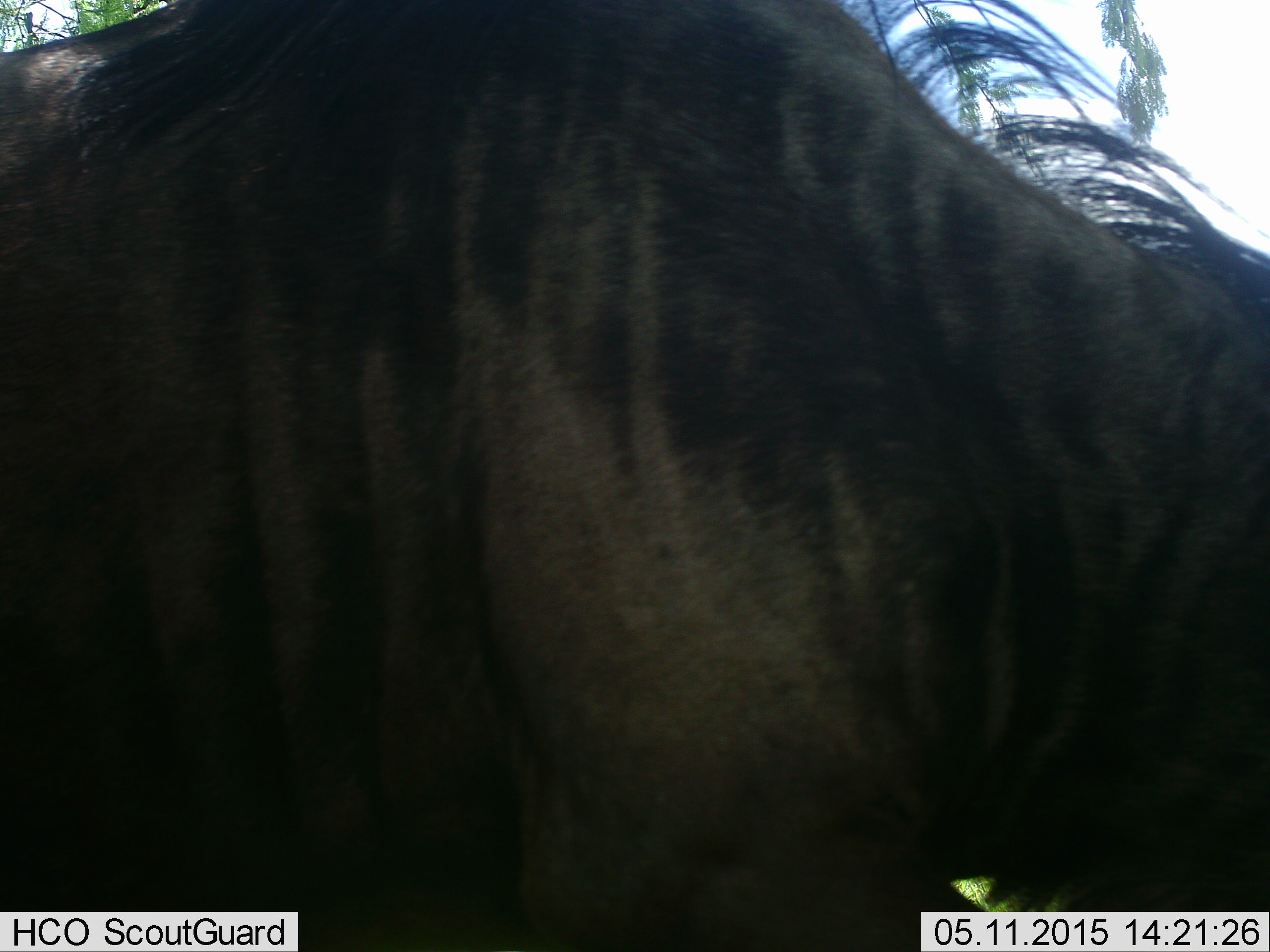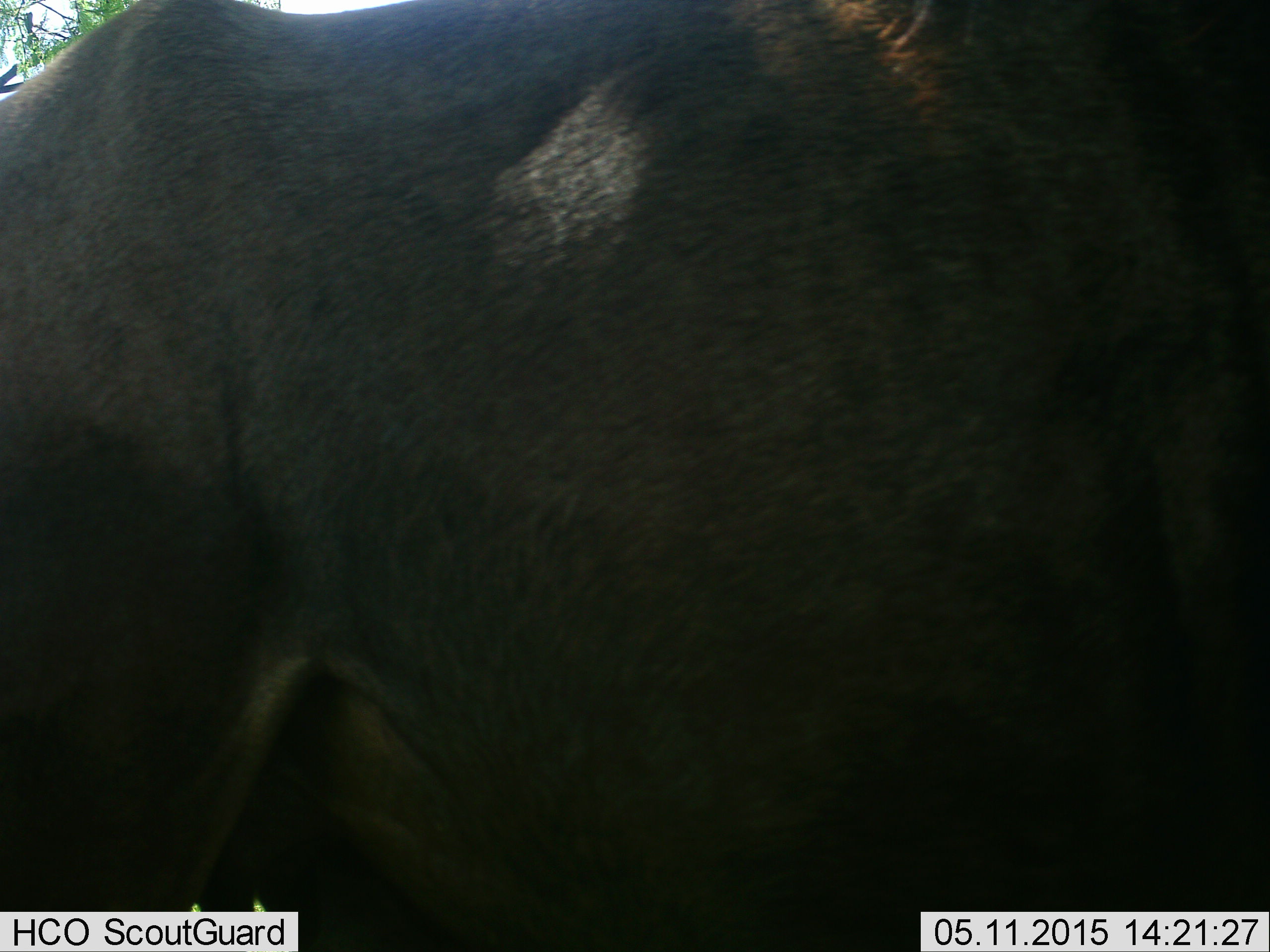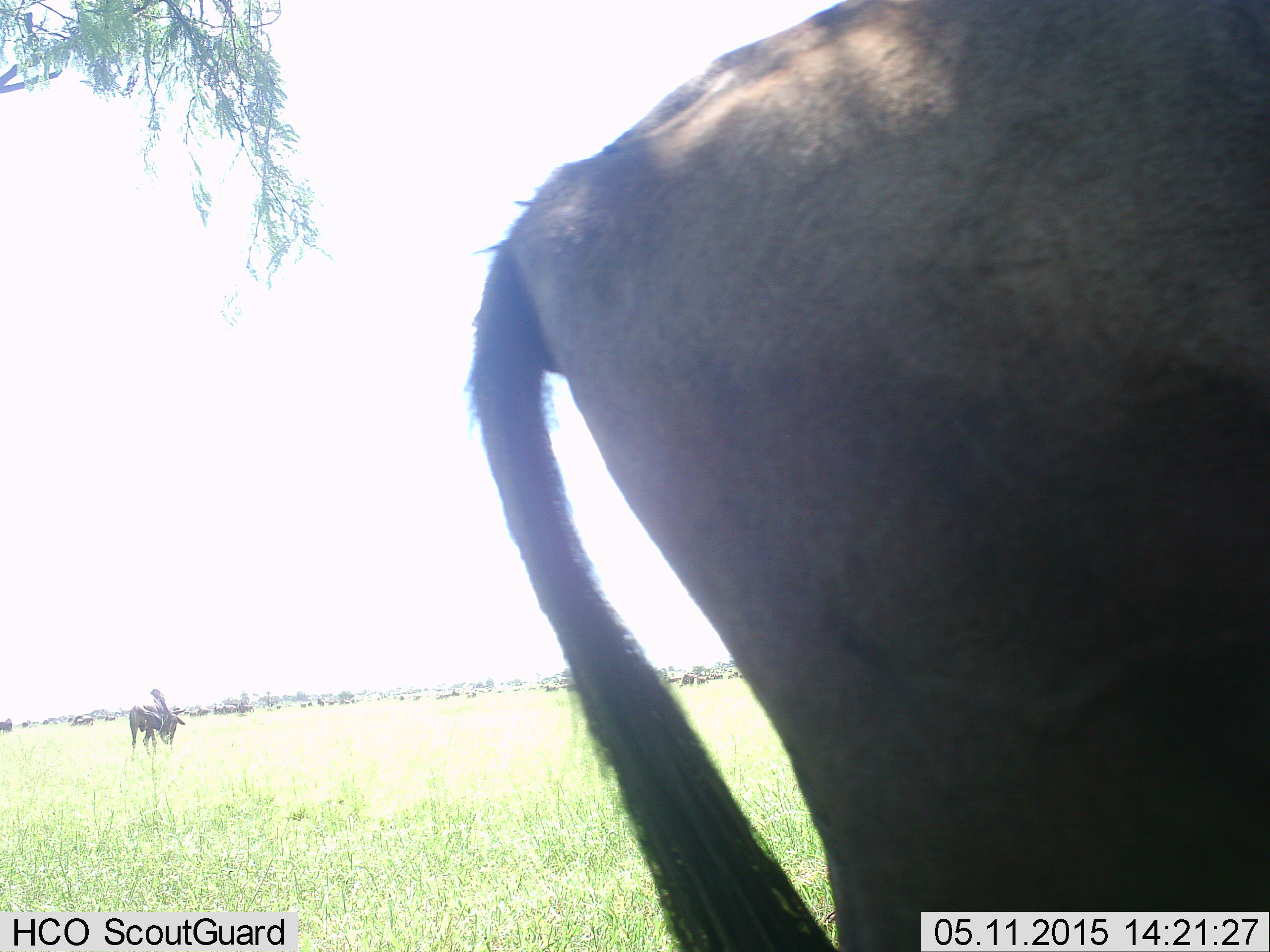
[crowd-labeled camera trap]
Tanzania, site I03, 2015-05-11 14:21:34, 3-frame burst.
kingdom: Animalia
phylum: Chordata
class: Mammalia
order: Artiodactyla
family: Bovidae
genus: Connochaetes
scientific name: Connochaetes taurinus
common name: blue wildebeest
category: wildebeest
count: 1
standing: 60%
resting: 0%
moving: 70%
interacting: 0%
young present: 0%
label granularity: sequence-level